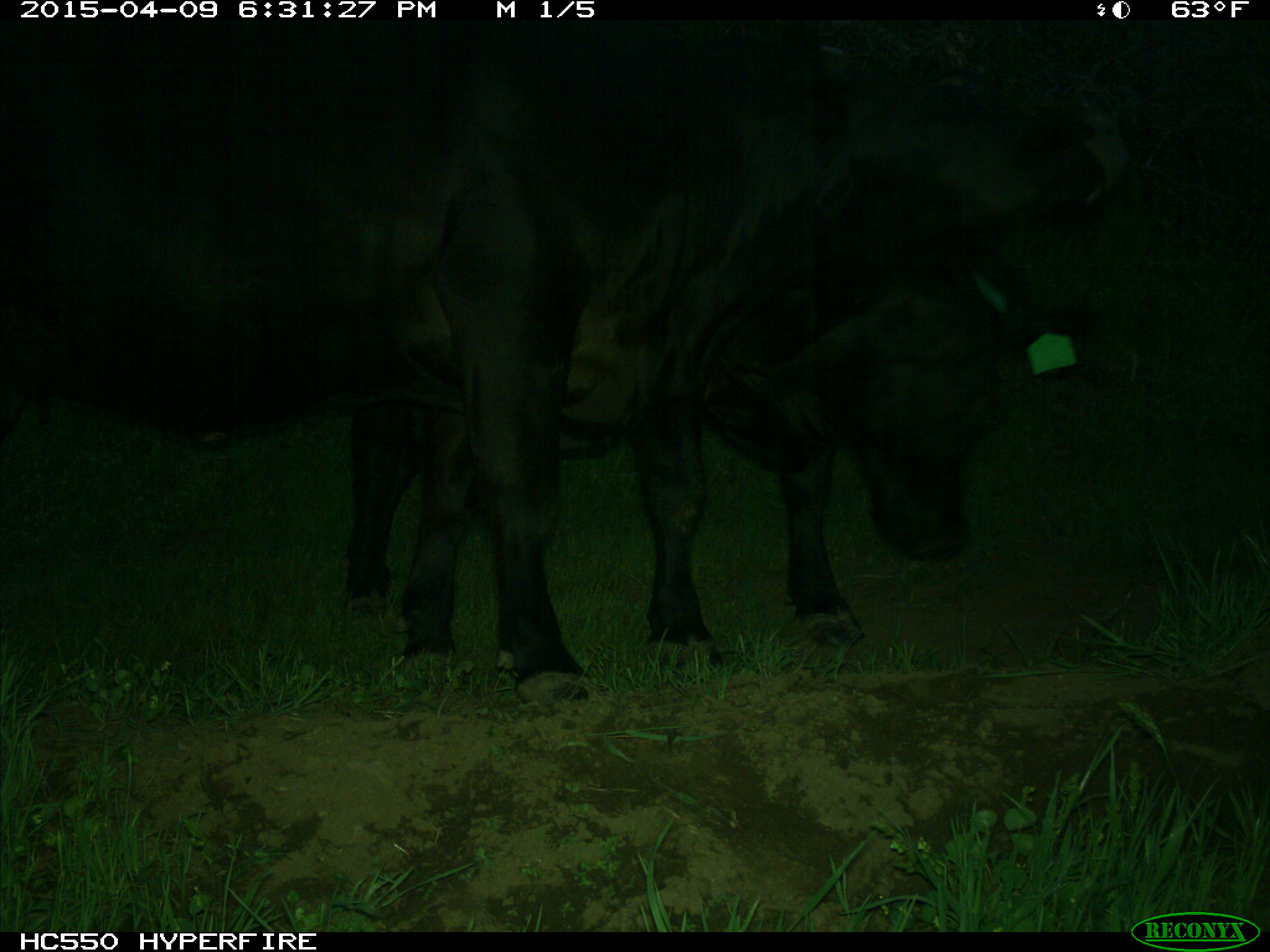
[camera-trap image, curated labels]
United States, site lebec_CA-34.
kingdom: Animalia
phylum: Chordata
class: Mammalia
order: Artiodactyla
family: Bovidae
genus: Bos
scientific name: Bos taurus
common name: domestic cow